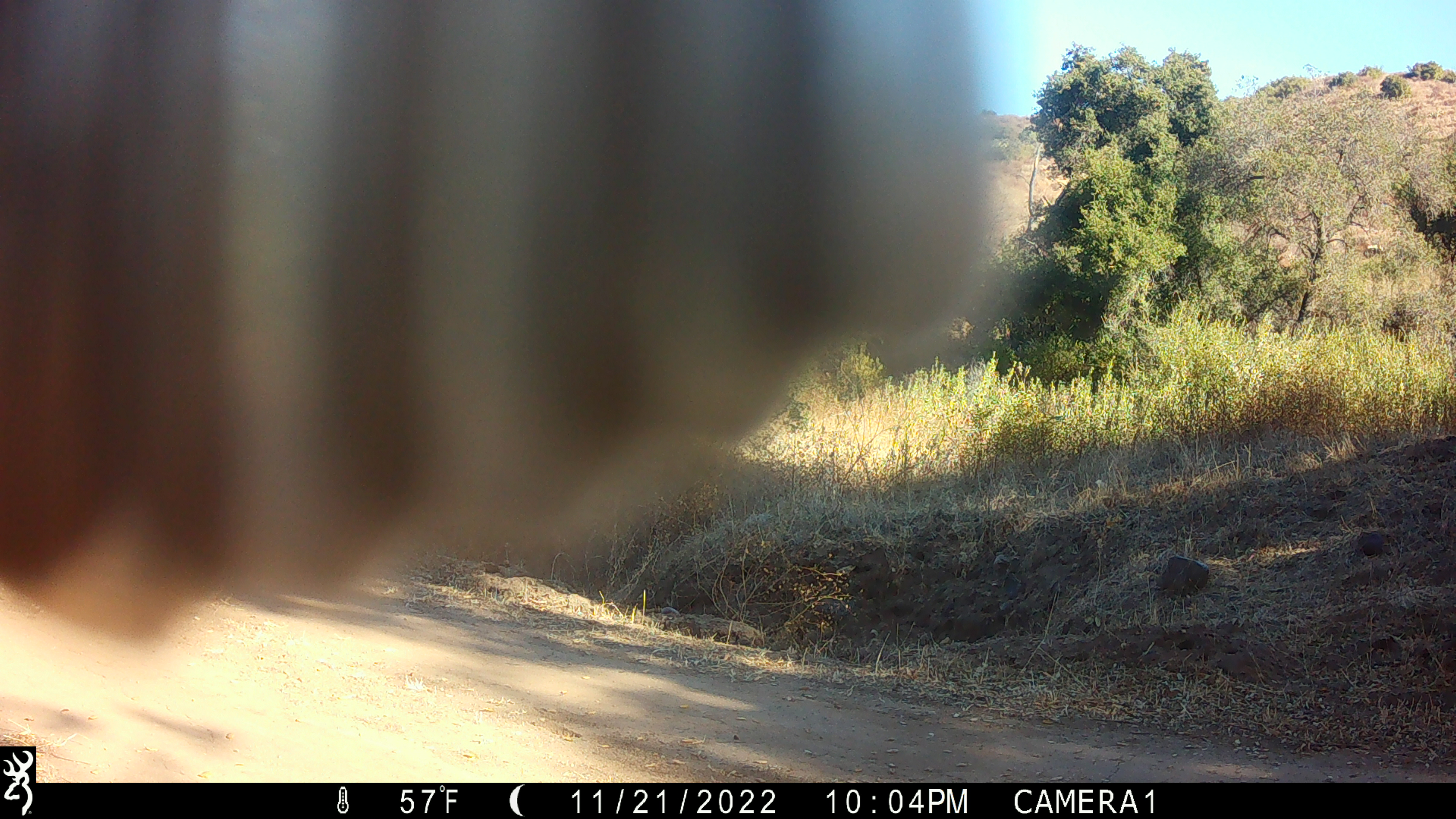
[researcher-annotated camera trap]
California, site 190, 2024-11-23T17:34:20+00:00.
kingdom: Animalia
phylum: Chordata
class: Aves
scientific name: Aves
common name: bird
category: unknown bird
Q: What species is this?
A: Unknown bird (bird) (Aves).